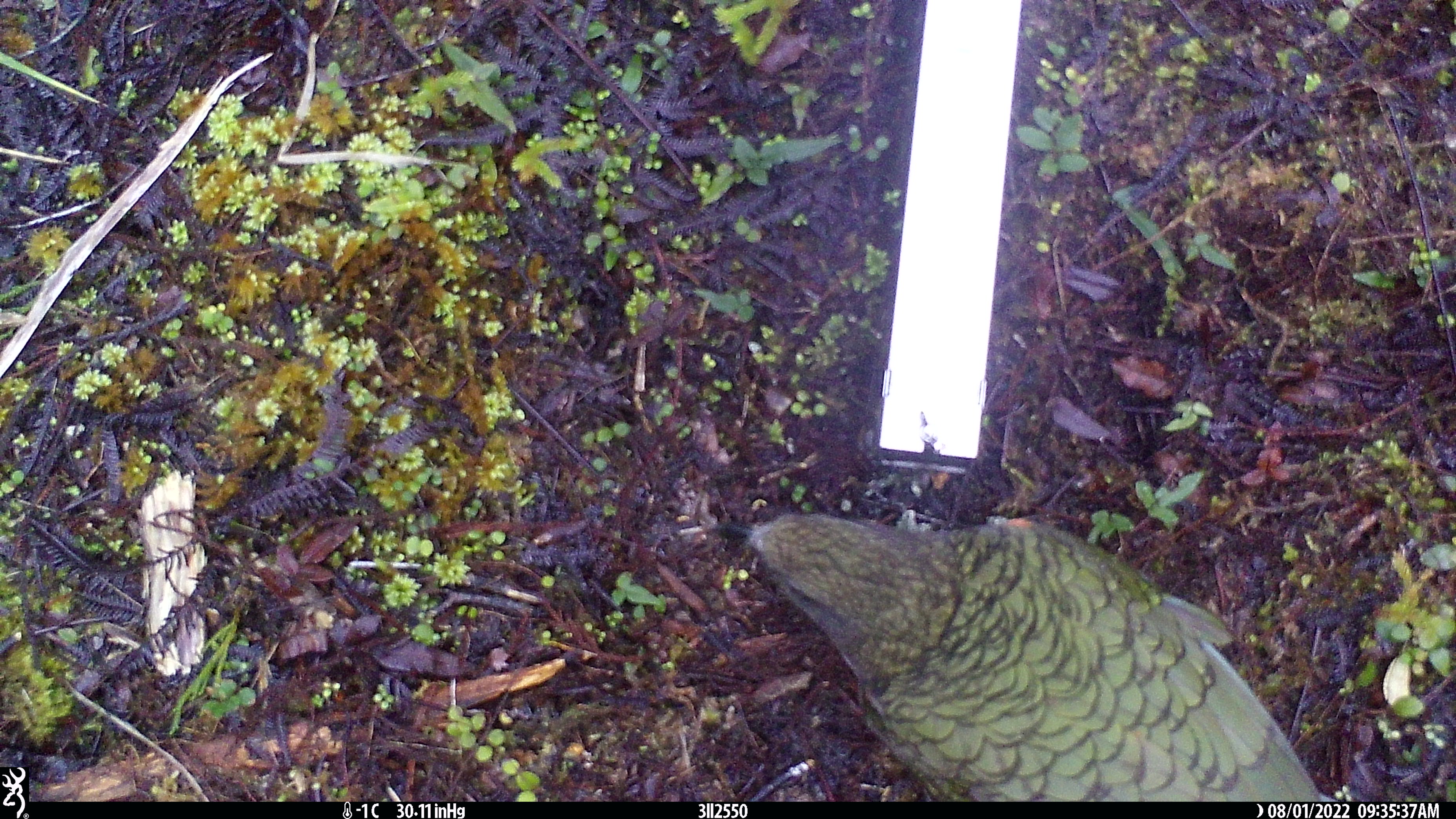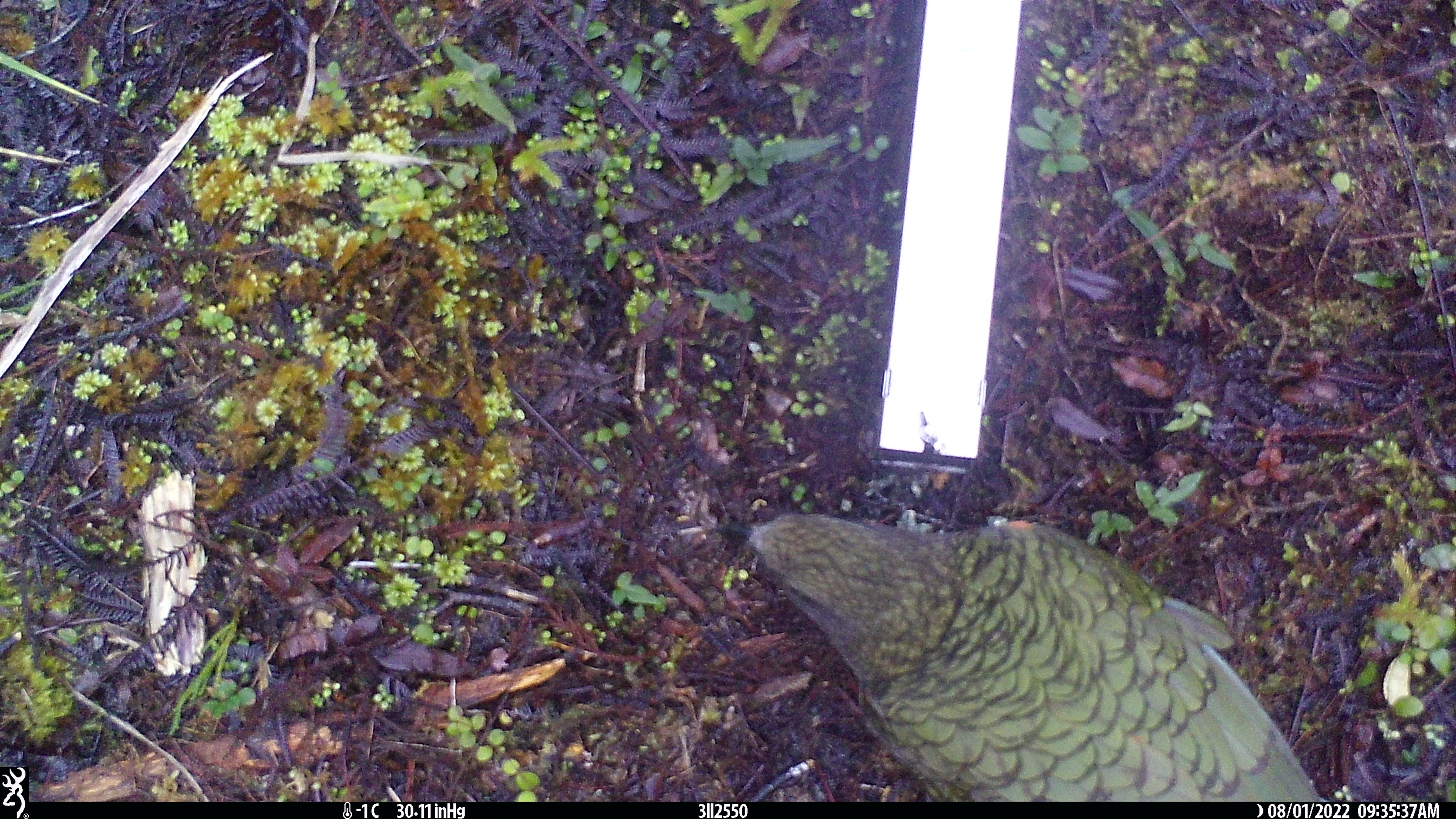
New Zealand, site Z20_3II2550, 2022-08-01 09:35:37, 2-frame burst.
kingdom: Animalia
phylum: Chordata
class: Aves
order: Psittaciformes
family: Strigopidae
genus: Nestor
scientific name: Nestor notabilis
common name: kea